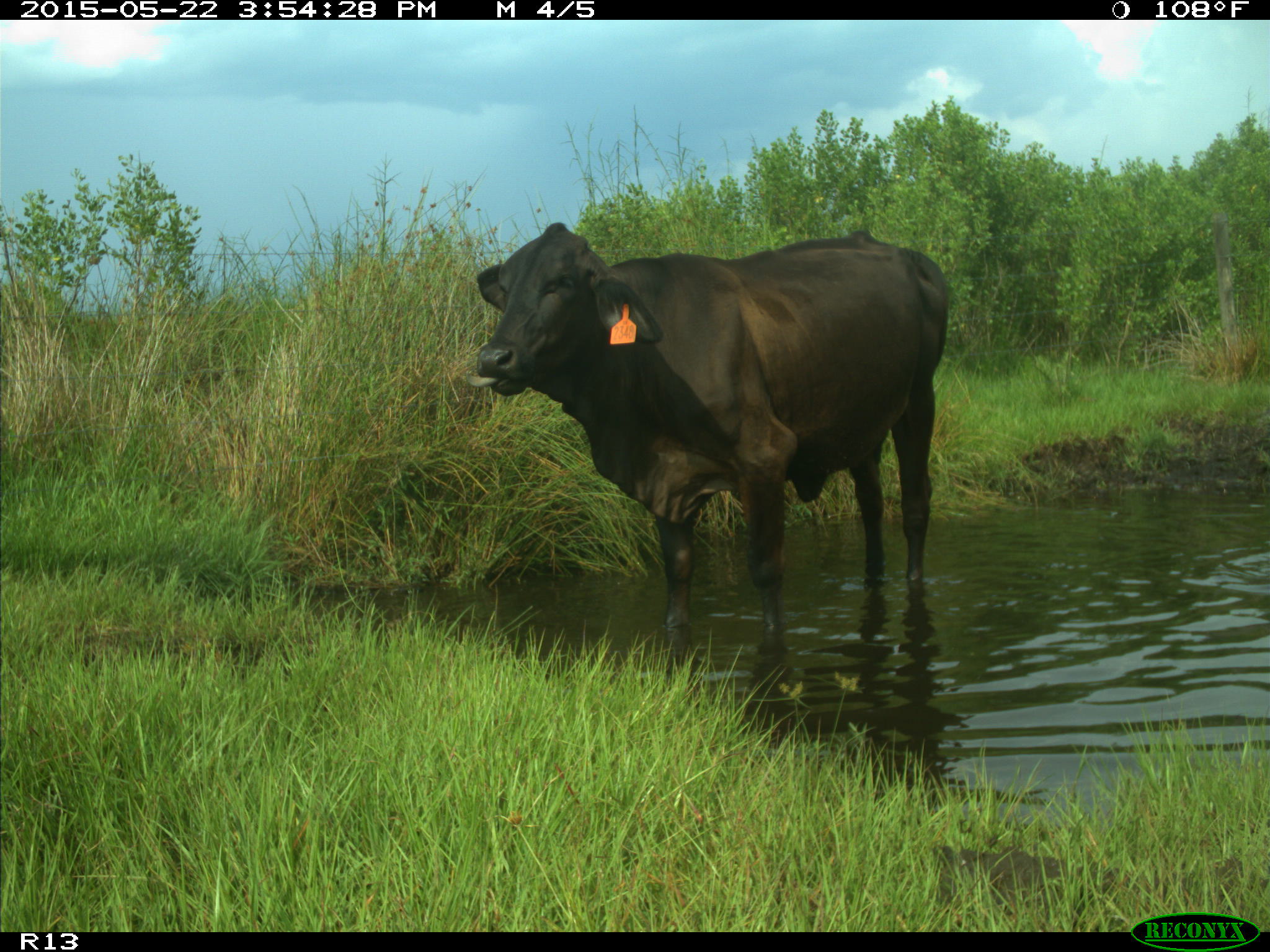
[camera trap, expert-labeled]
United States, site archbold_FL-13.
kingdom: Animalia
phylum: Chordata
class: Mammalia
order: Artiodactyla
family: Bovidae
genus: Bos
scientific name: Bos taurus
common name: domestic cow